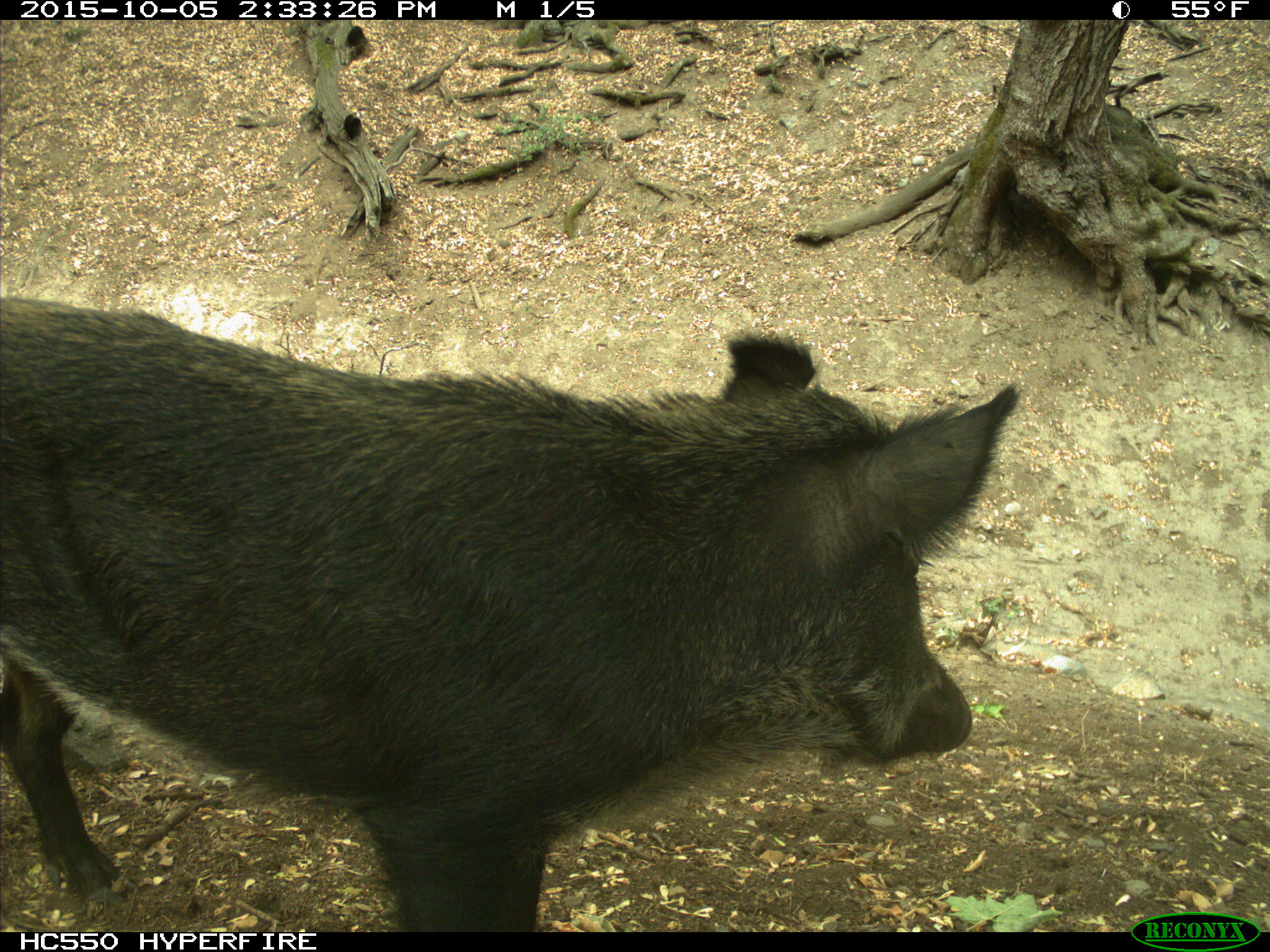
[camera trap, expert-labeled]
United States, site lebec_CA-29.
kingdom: Animalia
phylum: Chordata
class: Mammalia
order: Artiodactyla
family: Suidae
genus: Sus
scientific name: Sus scrofa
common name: wild boar